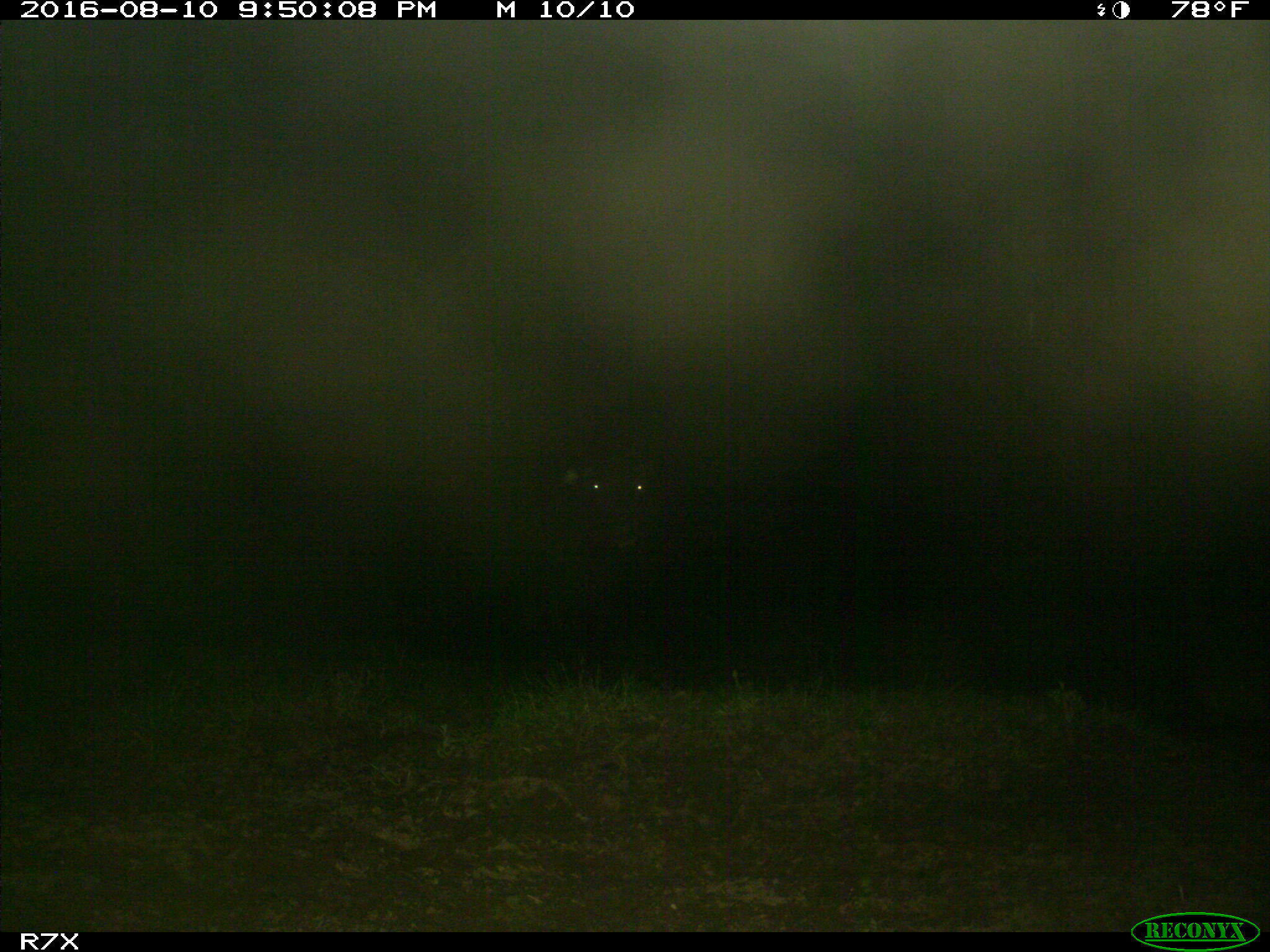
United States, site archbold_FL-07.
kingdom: Animalia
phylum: Chordata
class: Mammalia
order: Artiodactyla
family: Bovidae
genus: Bos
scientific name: Bos taurus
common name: domestic cow